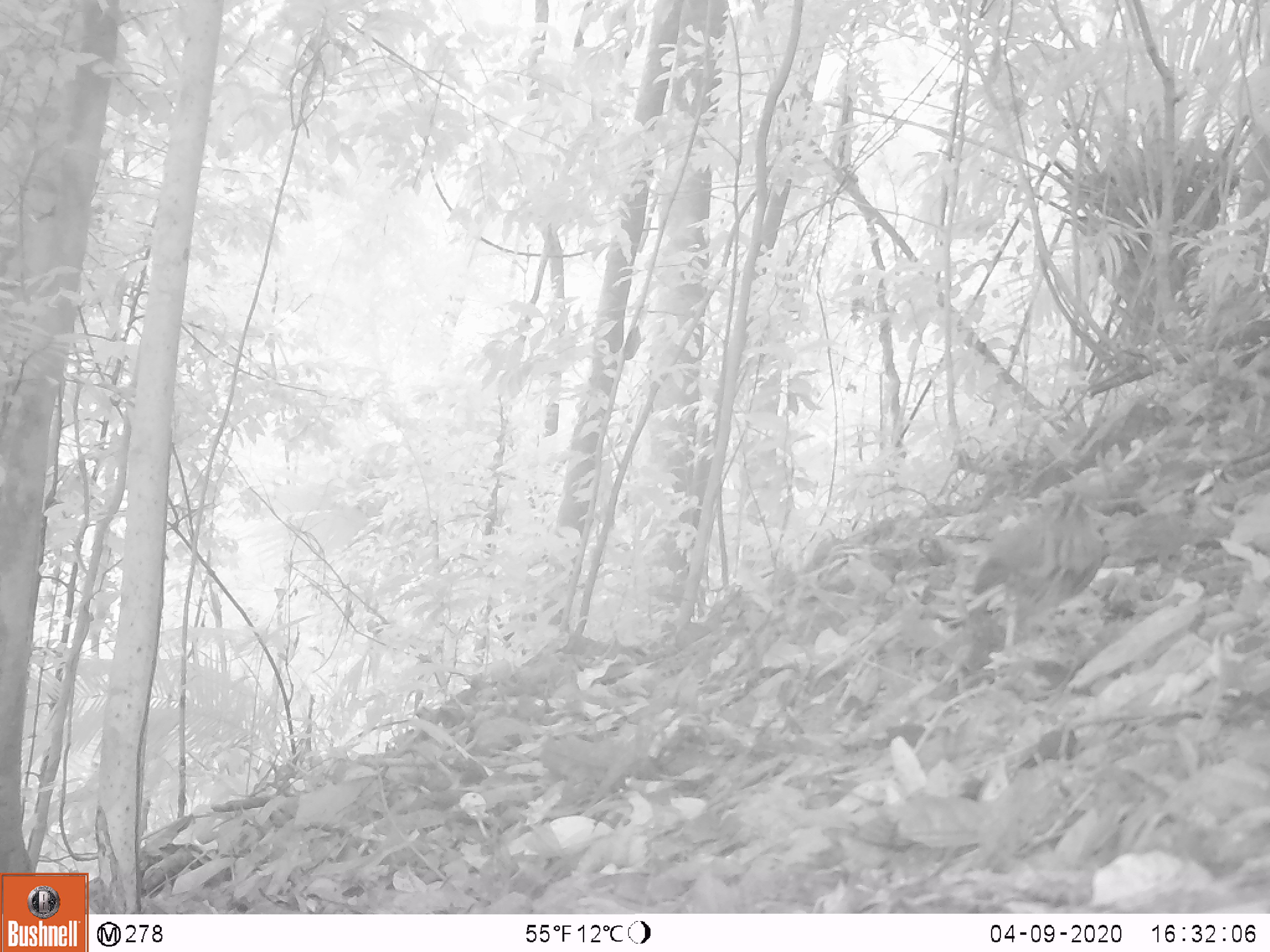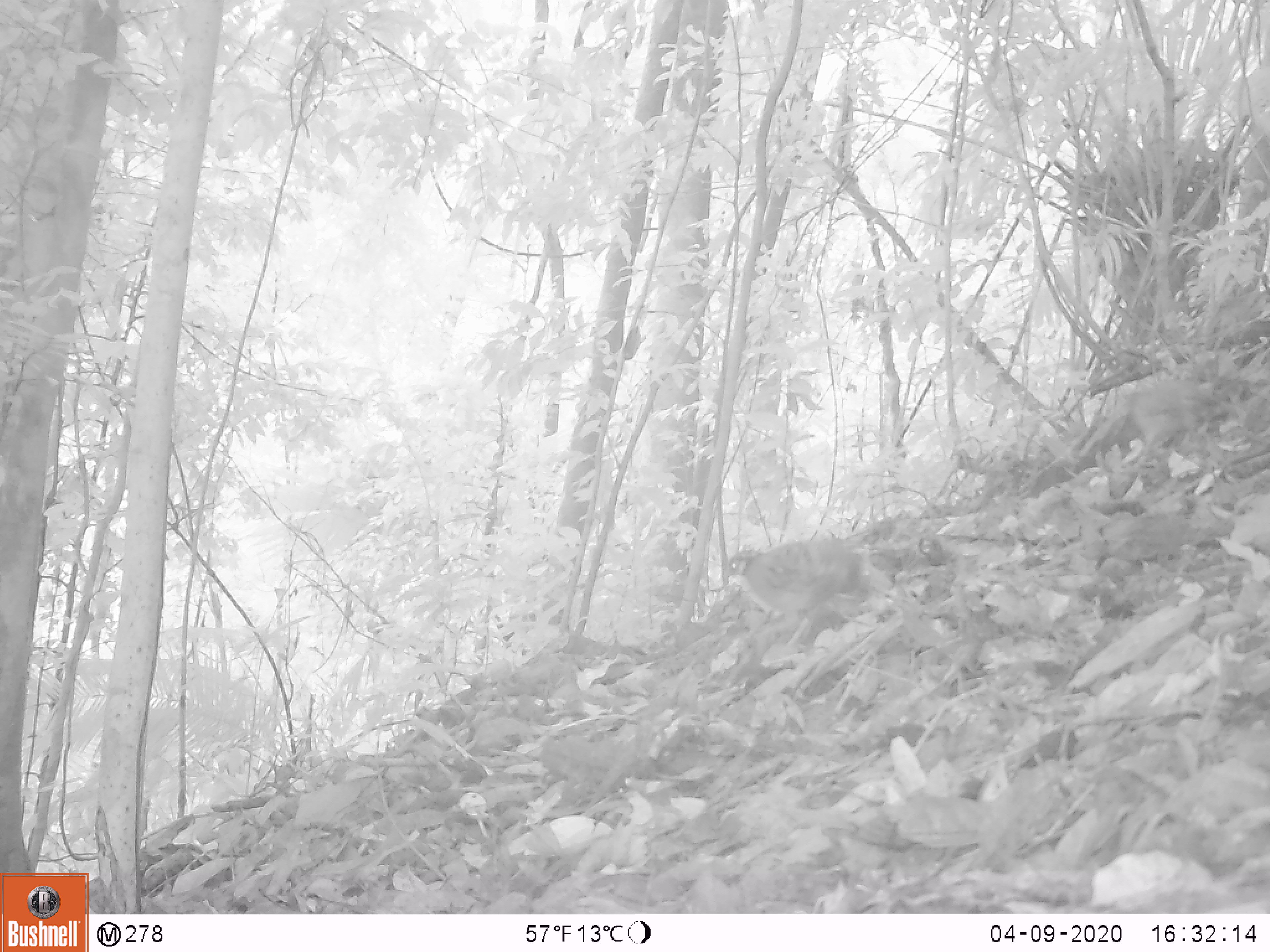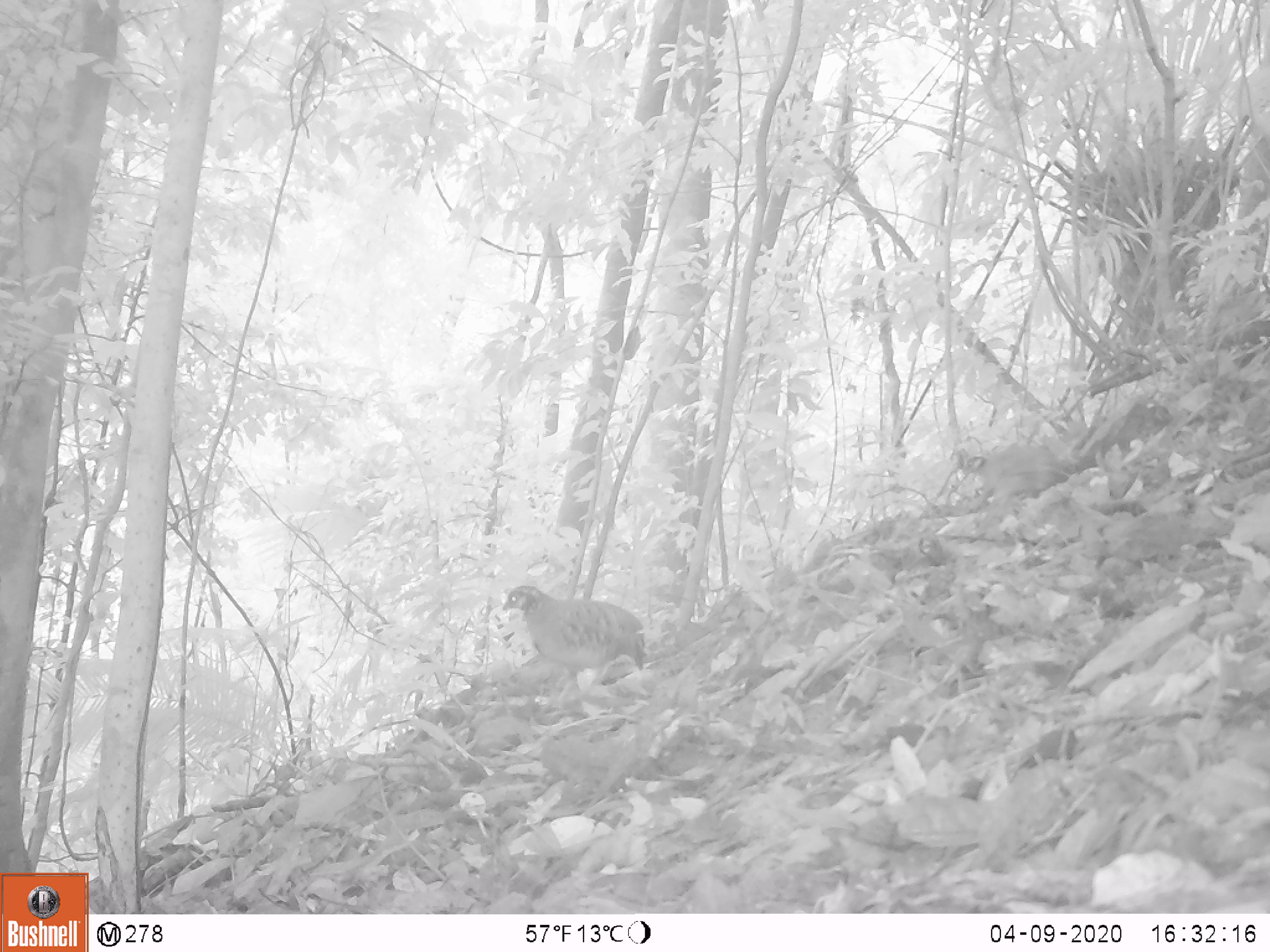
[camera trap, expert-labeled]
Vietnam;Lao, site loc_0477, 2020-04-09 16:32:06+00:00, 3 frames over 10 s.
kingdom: Animalia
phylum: Chordata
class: Aves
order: Galliformes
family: Phasianidae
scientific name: Phasianidae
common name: partridge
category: unidentified partridge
Unidentified partridge (partridge) (Phasianidae). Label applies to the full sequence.